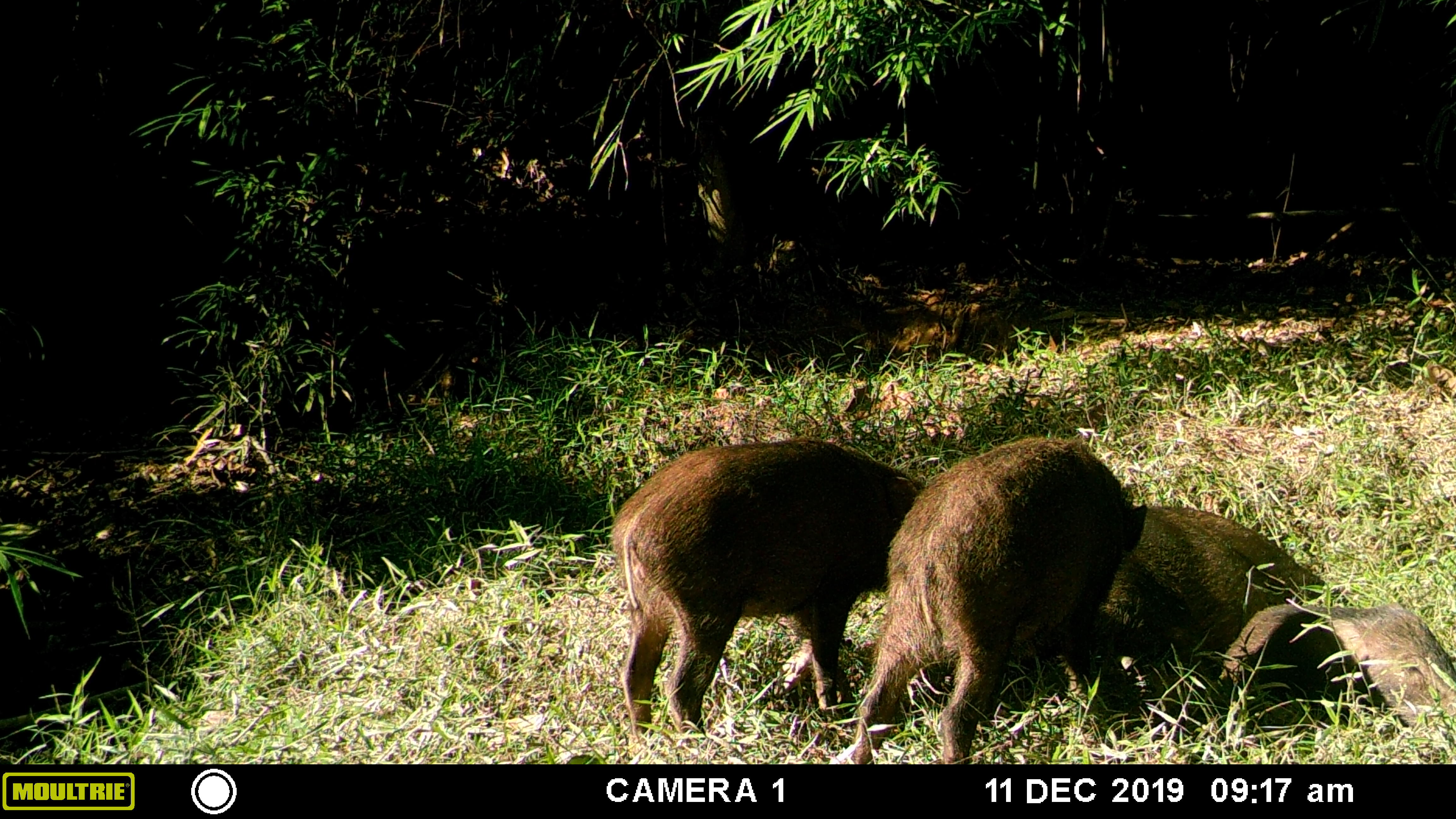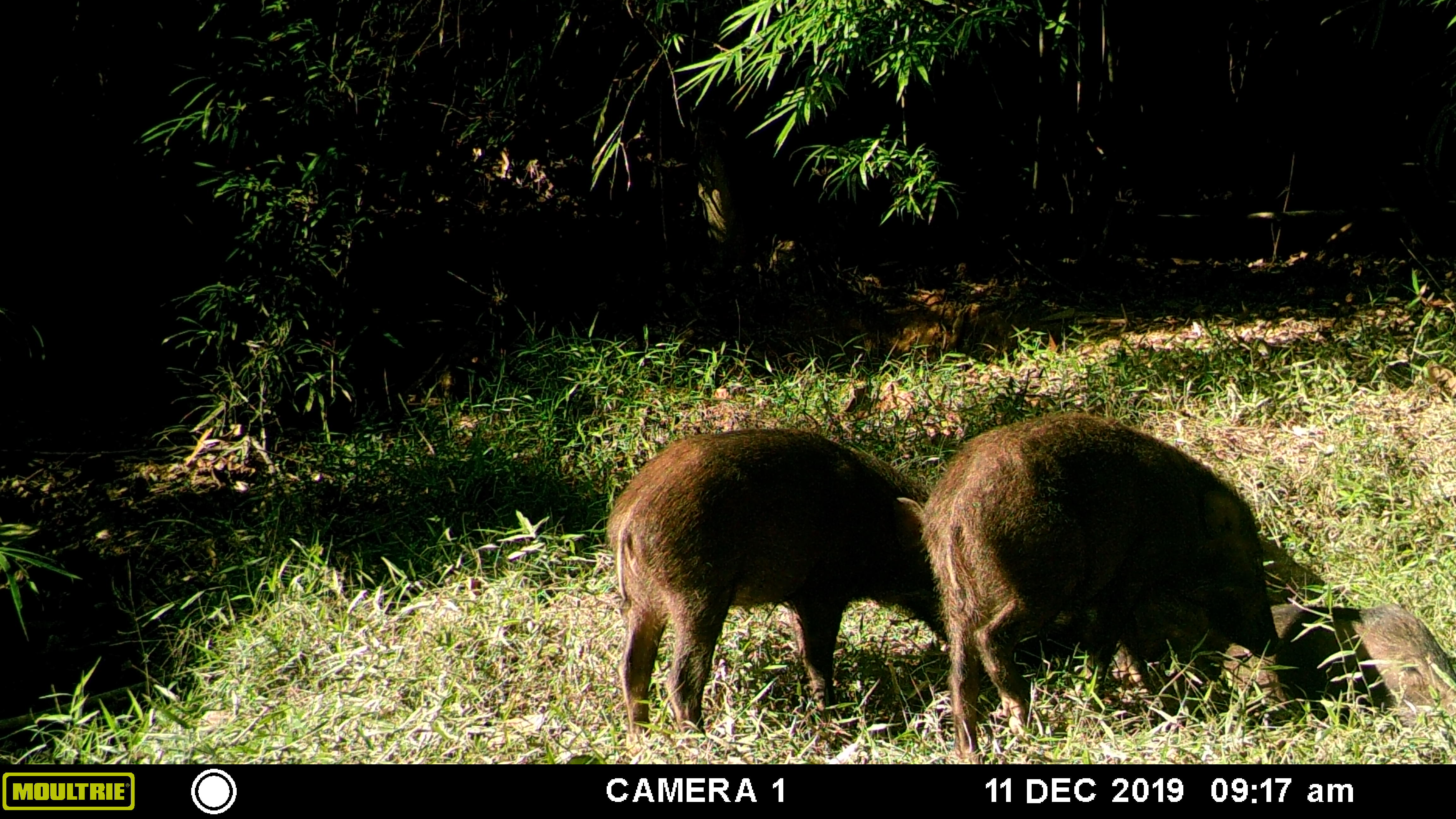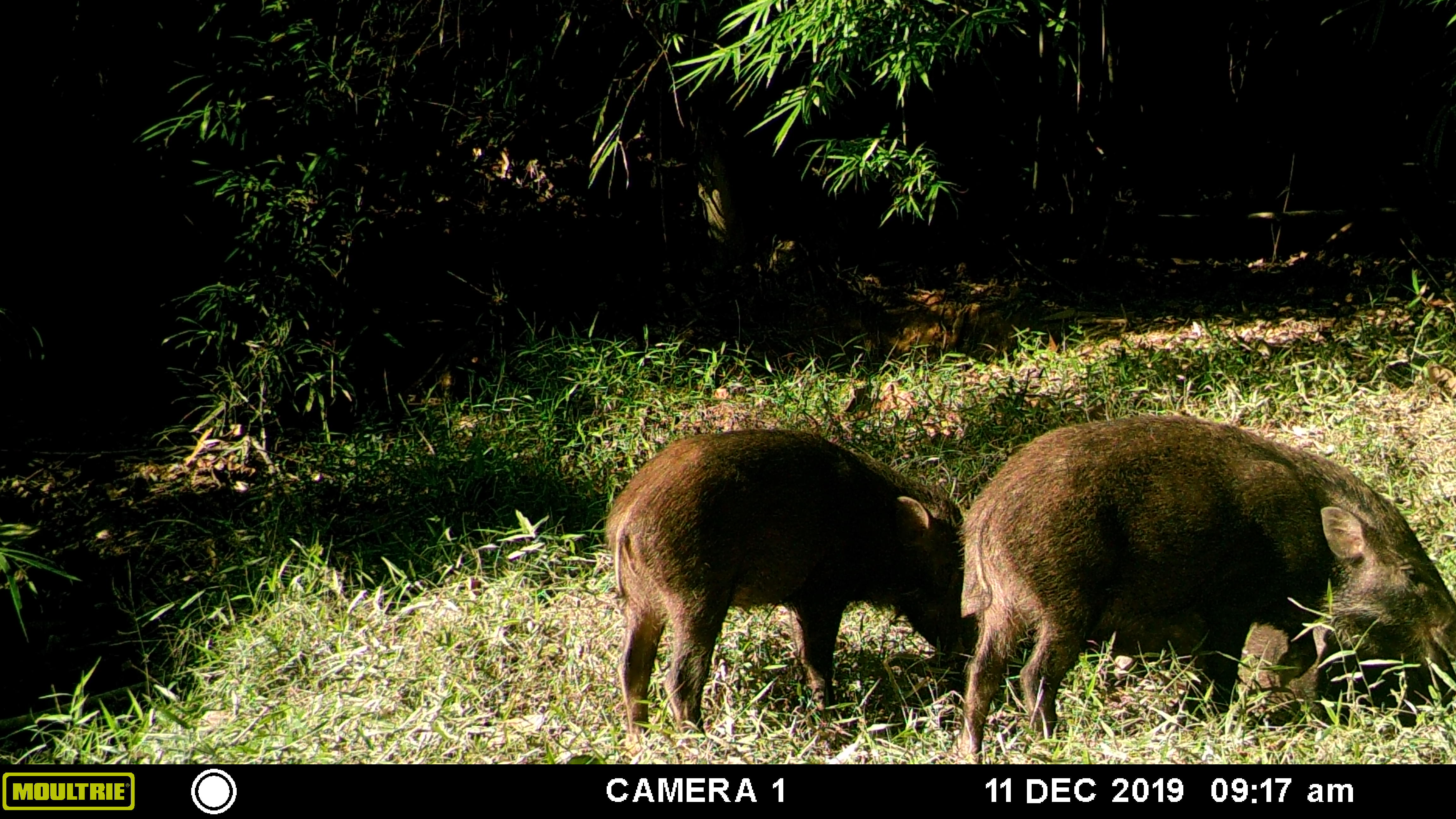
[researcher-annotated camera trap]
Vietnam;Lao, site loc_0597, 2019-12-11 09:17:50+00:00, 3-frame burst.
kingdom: Animalia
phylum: Chordata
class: Mammalia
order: Artiodactyla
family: Suidae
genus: Sus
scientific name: Sus scrofa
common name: eurasian wild pig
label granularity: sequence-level